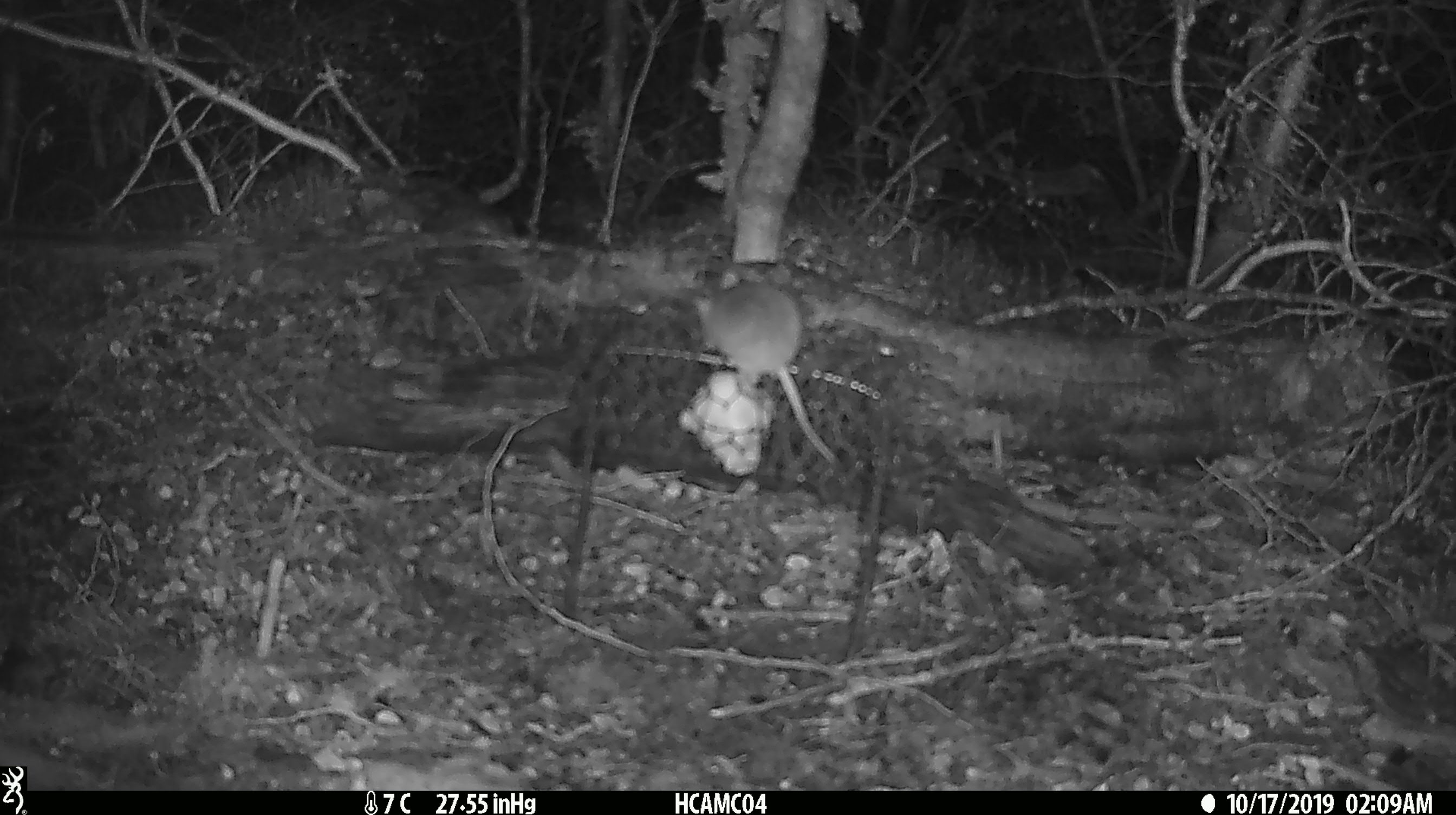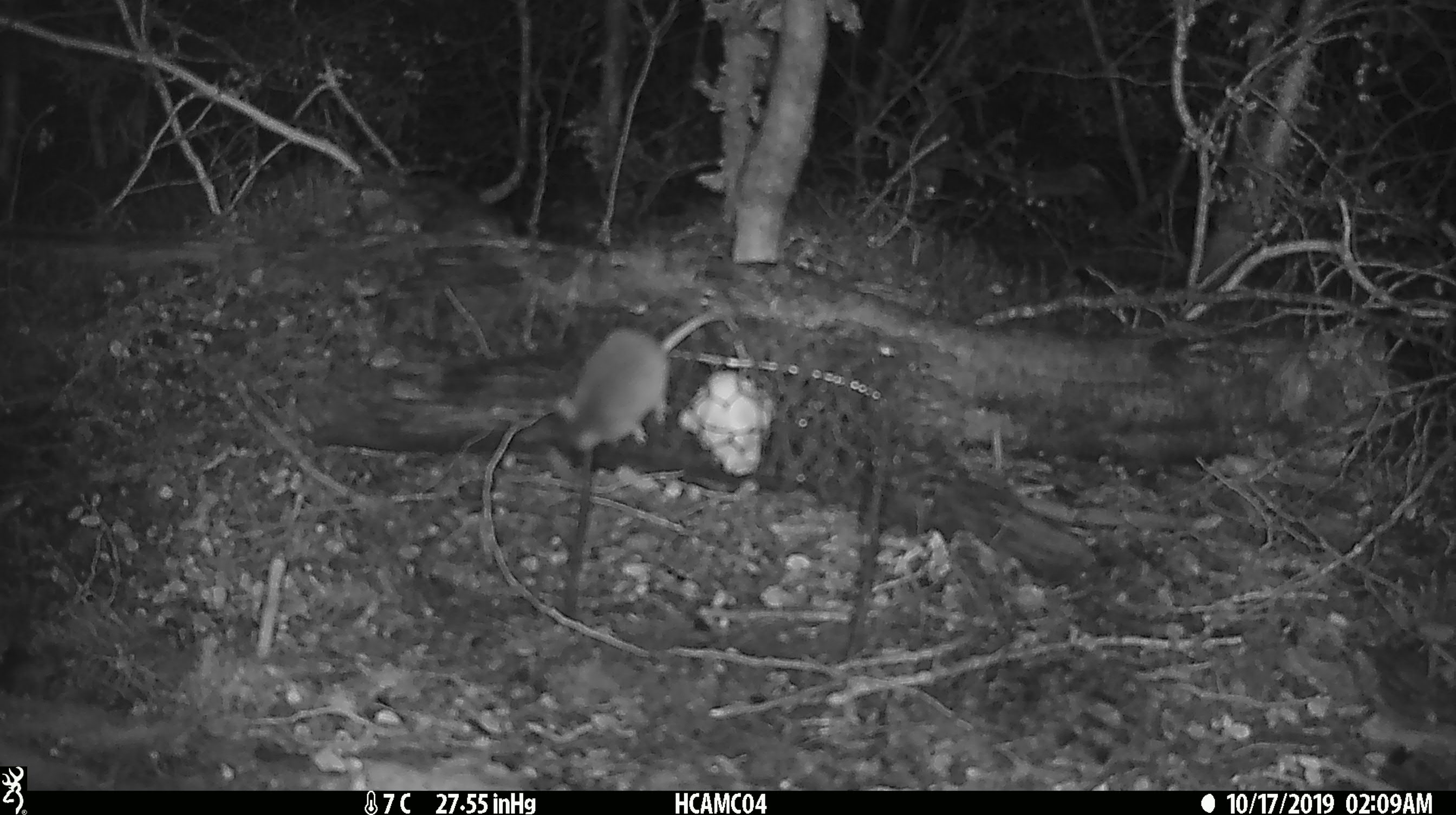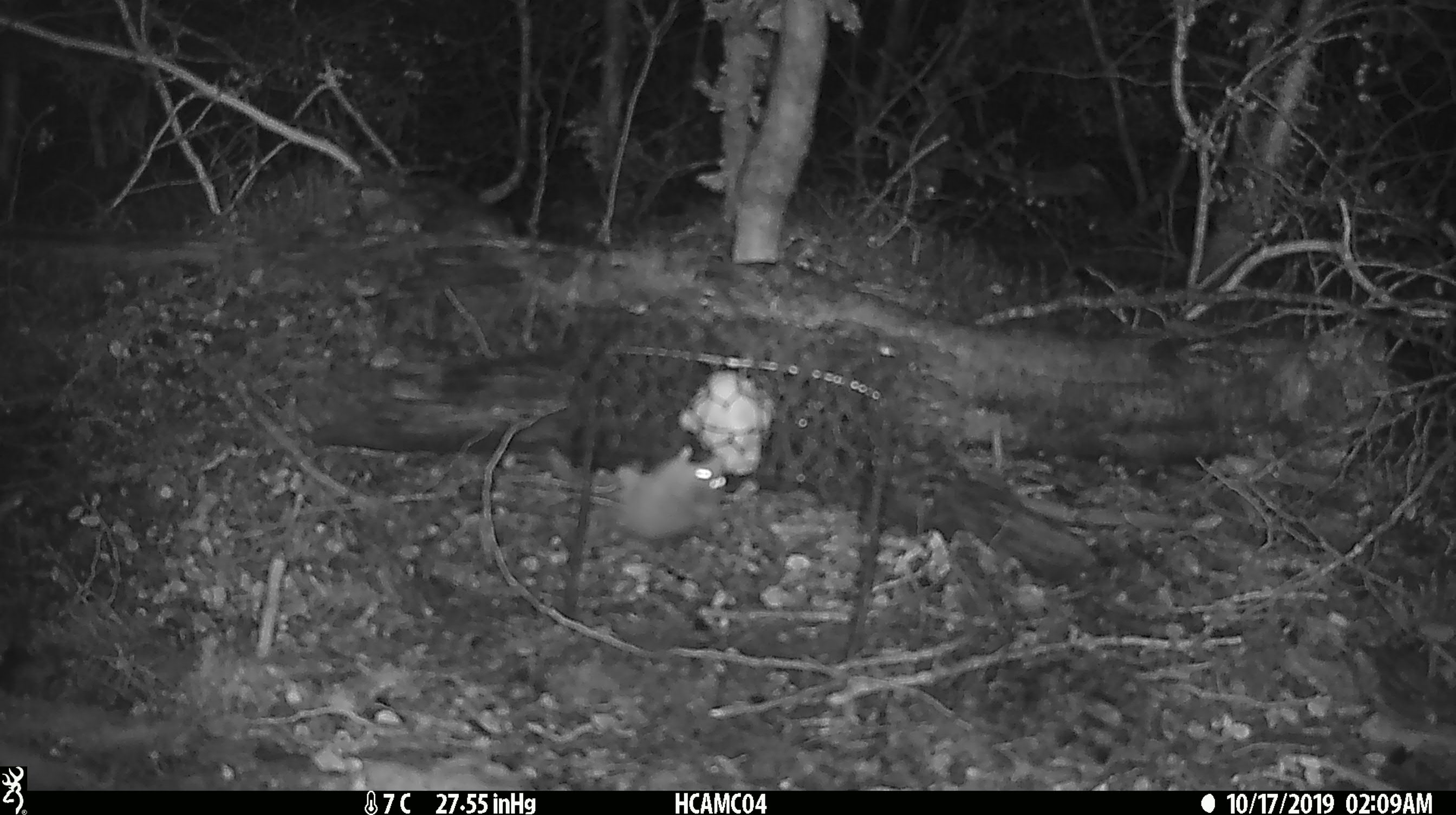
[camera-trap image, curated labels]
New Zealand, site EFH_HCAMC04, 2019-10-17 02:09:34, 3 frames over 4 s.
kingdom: Animalia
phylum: Chordata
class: Mammalia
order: Rodentia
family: Muridae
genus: Mus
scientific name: Mus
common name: mouse